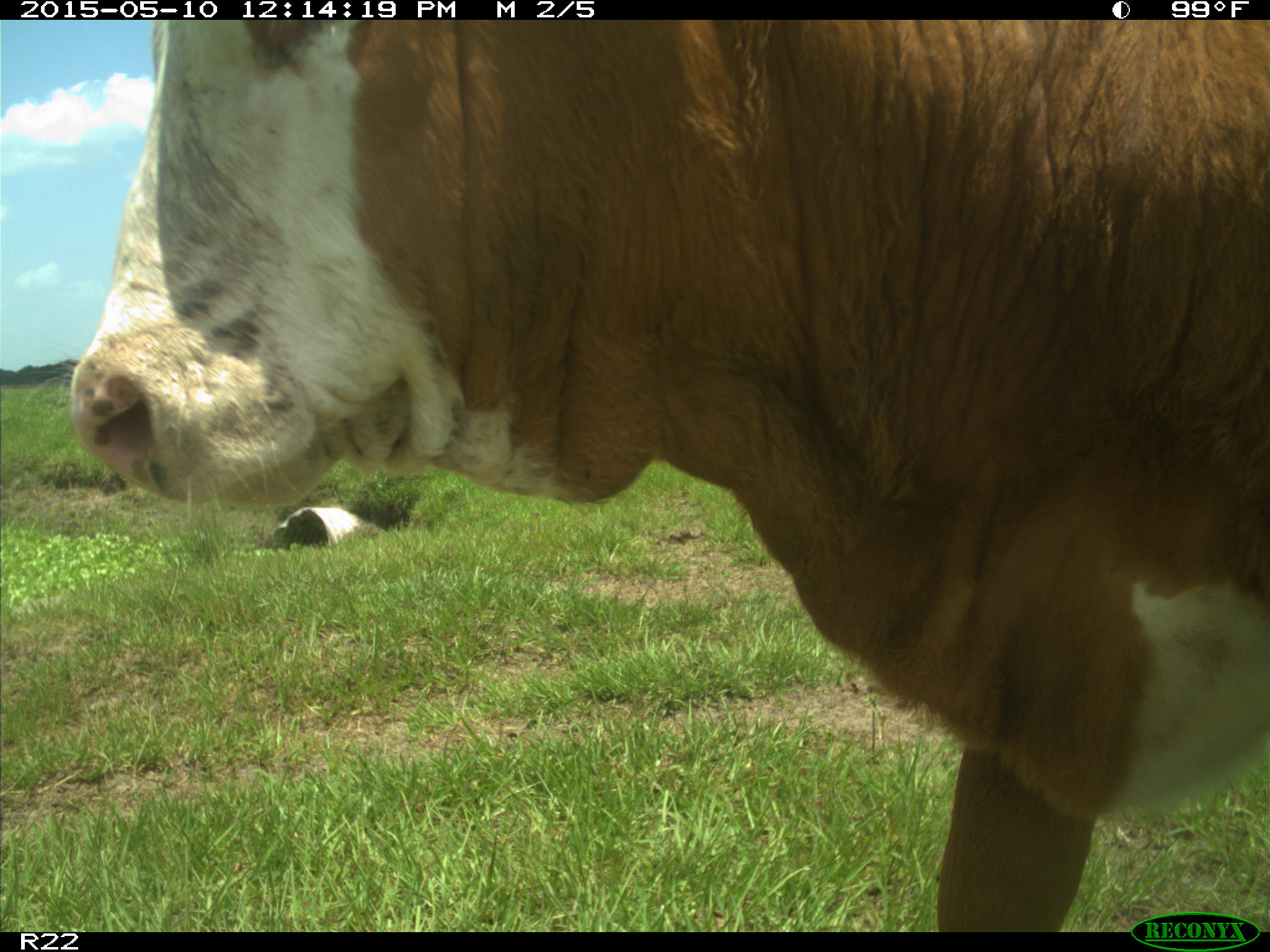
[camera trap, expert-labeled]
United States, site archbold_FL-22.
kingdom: Animalia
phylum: Chordata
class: Mammalia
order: Artiodactyla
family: Bovidae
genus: Bos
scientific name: Bos taurus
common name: domestic cow